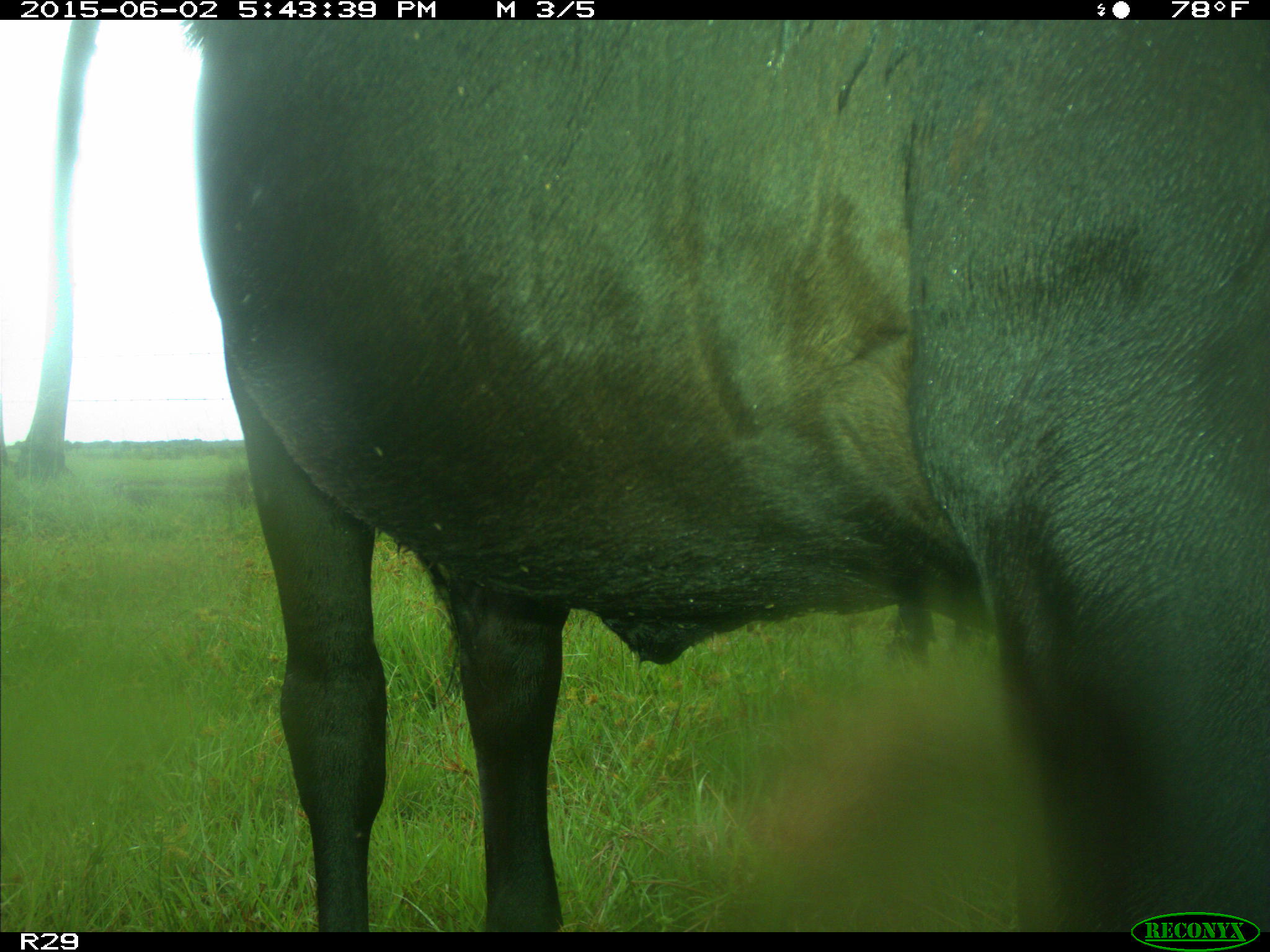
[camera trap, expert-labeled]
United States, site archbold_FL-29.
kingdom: Animalia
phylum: Chordata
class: Mammalia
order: Artiodactyla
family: Bovidae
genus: Bos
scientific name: Bos taurus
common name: domestic cow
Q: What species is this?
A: Bos taurus (domestic cow).